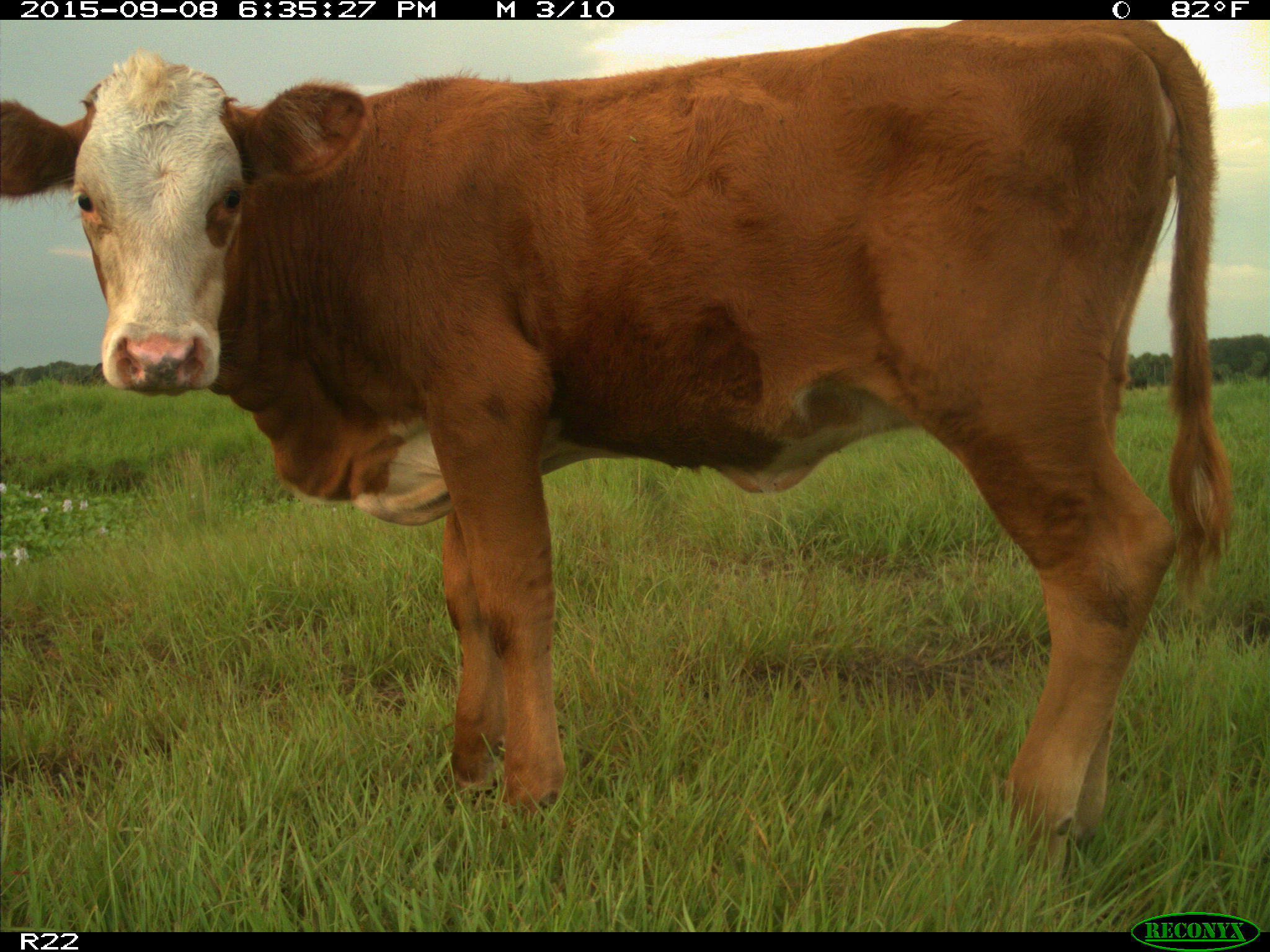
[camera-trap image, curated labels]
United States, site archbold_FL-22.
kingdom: Animalia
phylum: Chordata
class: Mammalia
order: Artiodactyla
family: Bovidae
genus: Bos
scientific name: Bos taurus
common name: domestic cow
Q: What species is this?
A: Bos taurus (domestic cow).